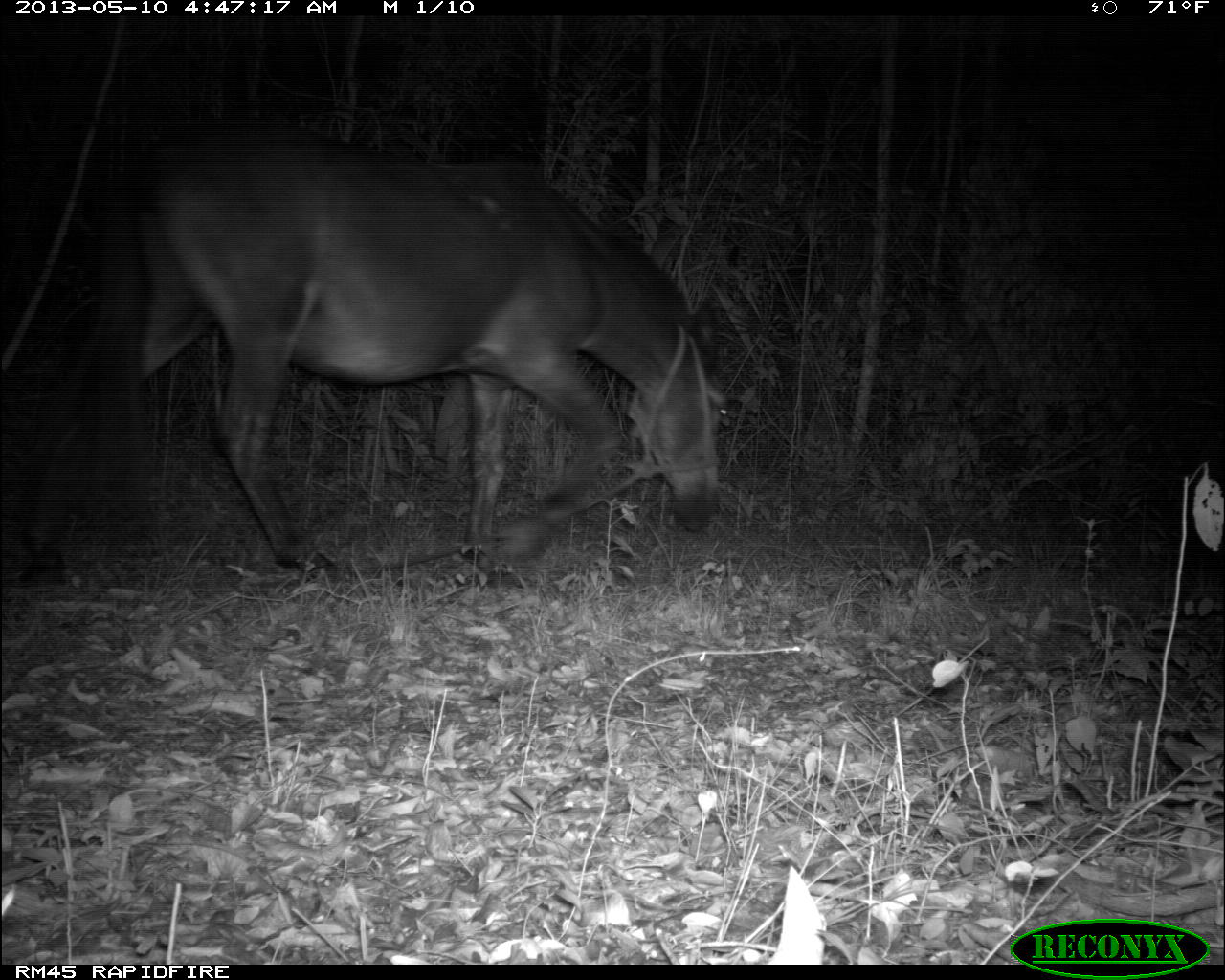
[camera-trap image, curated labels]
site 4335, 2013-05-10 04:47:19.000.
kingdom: Animalia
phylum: Chordata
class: Mammalia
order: Perissodactyla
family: Equidae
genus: Equus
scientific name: Equus ferus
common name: wild horse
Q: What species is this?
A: Equus ferus (wild horse).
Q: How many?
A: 1.